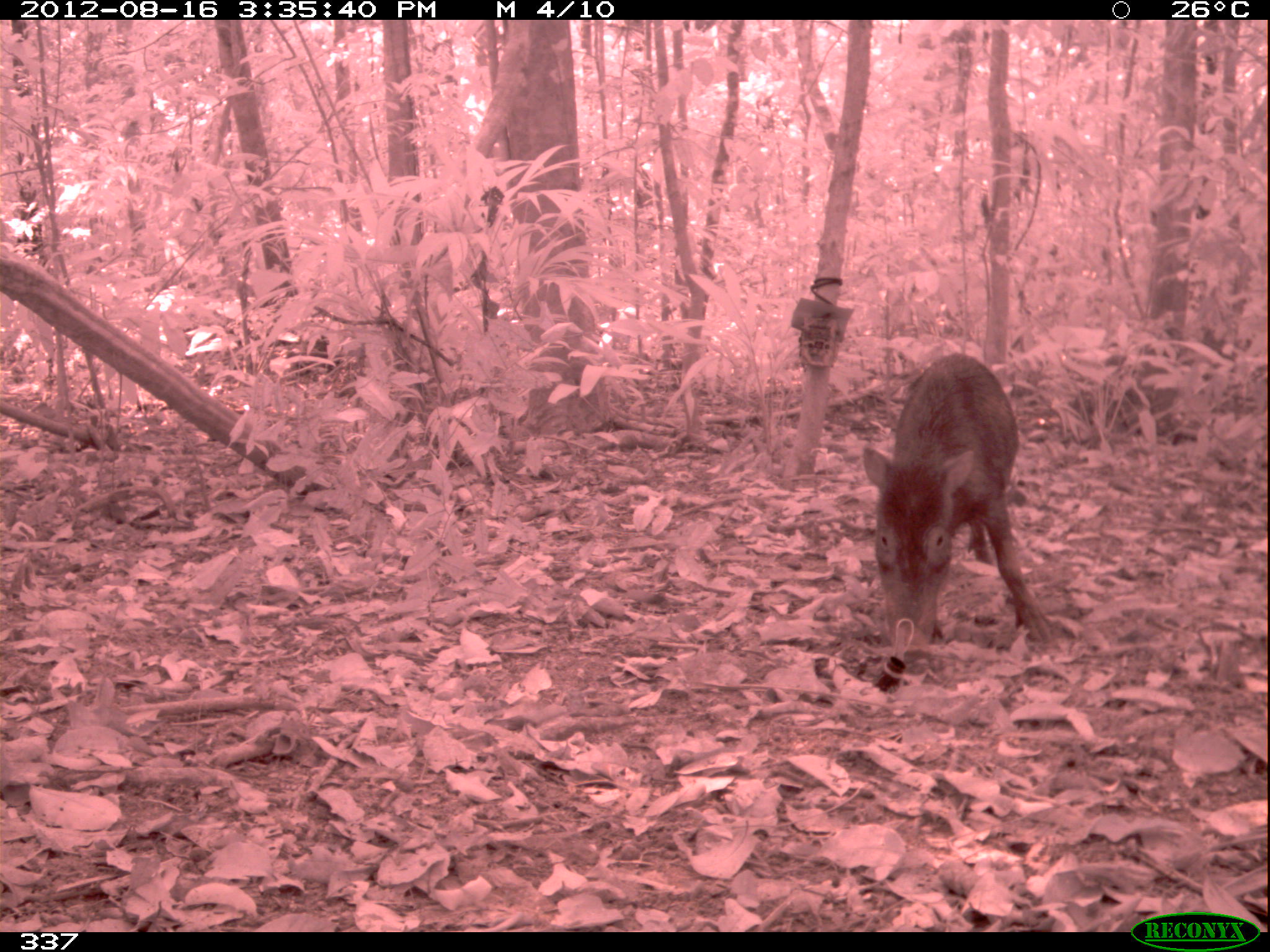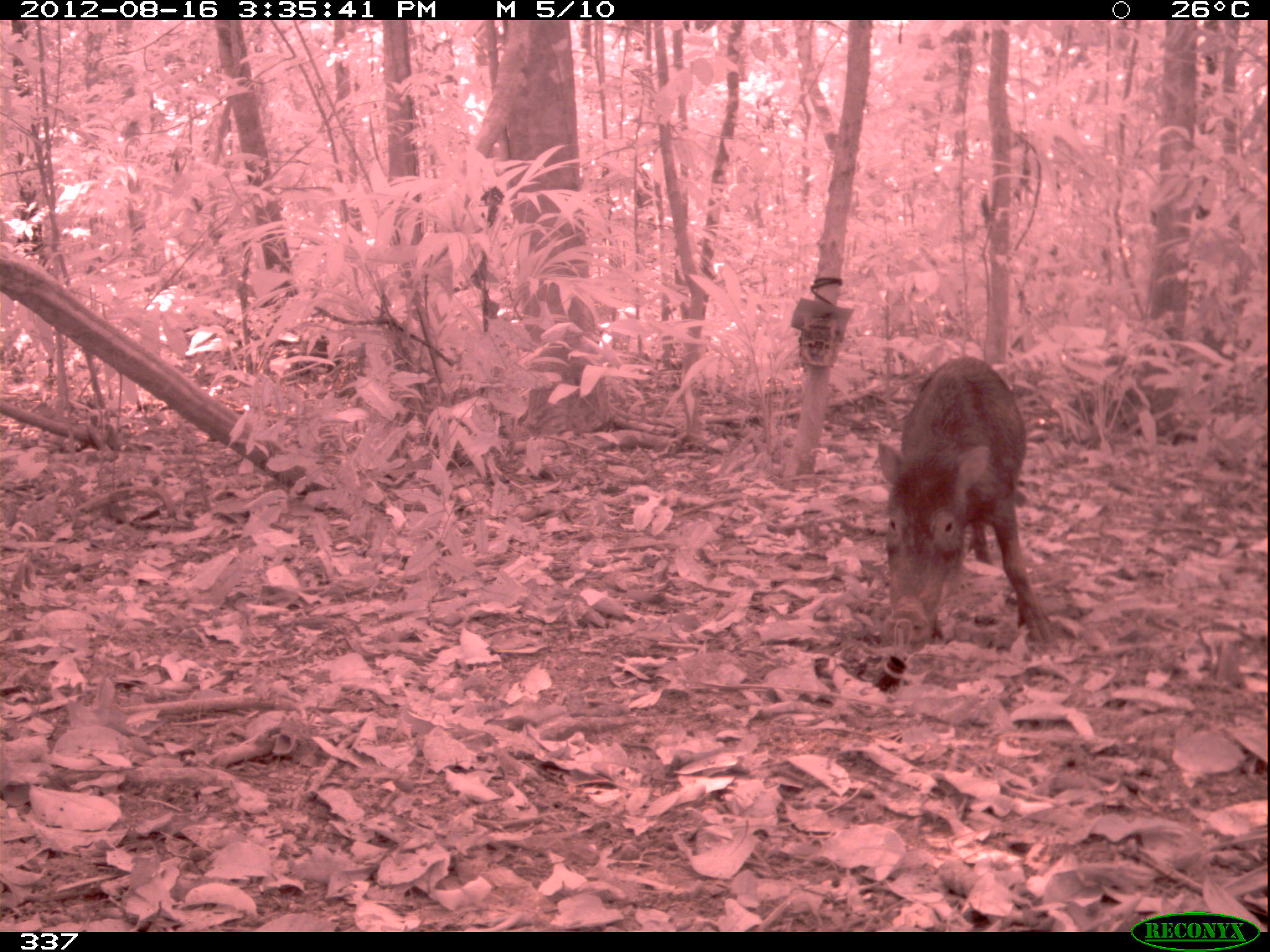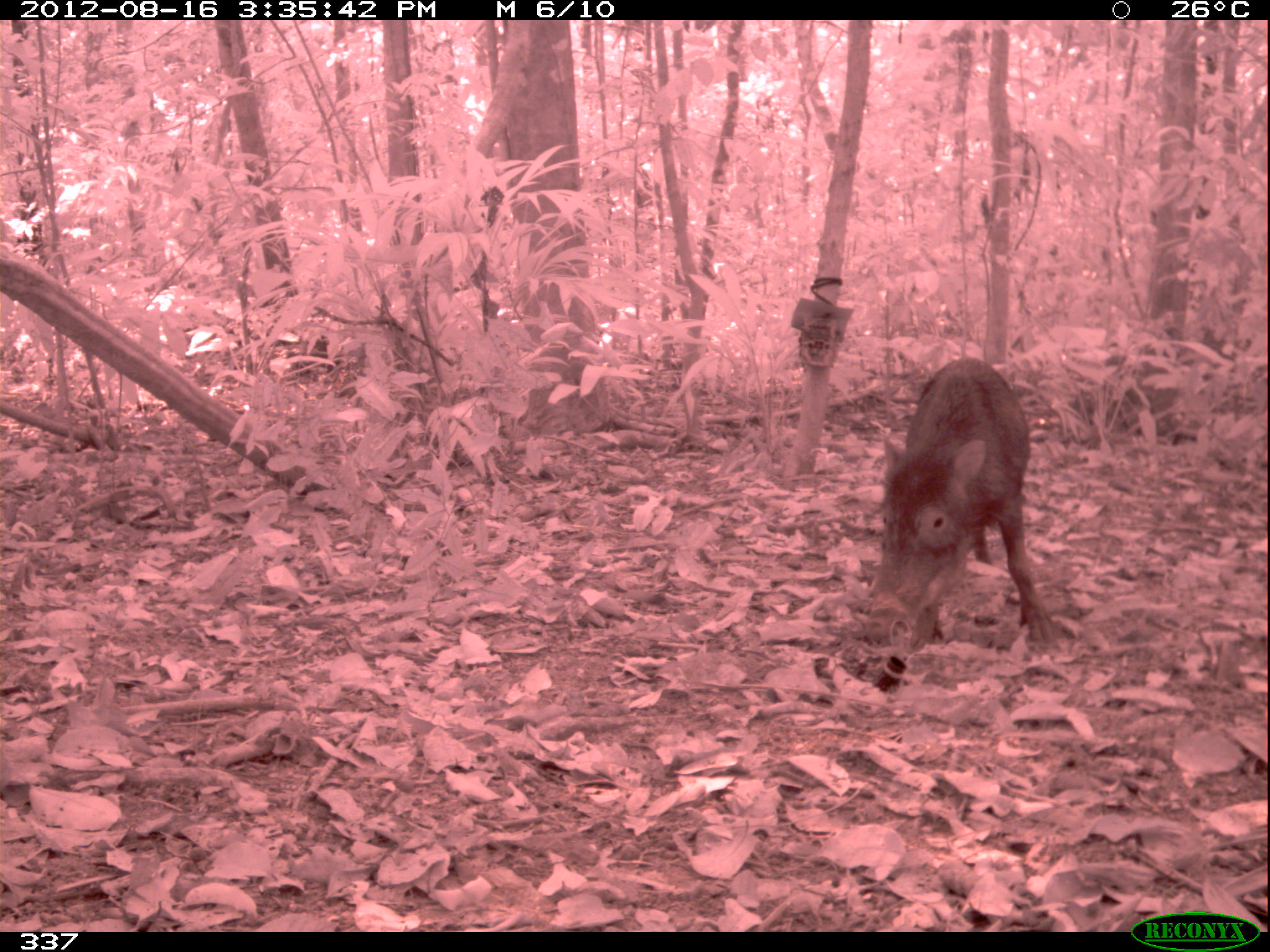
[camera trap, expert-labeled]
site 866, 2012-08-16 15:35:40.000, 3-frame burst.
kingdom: Animalia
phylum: Chordata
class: Mammalia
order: Artiodactyla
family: Tayassuidae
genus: Tayassu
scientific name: Tayassu pecari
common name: white-lipped peccary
Tayassu pecari (white-lipped peccary).